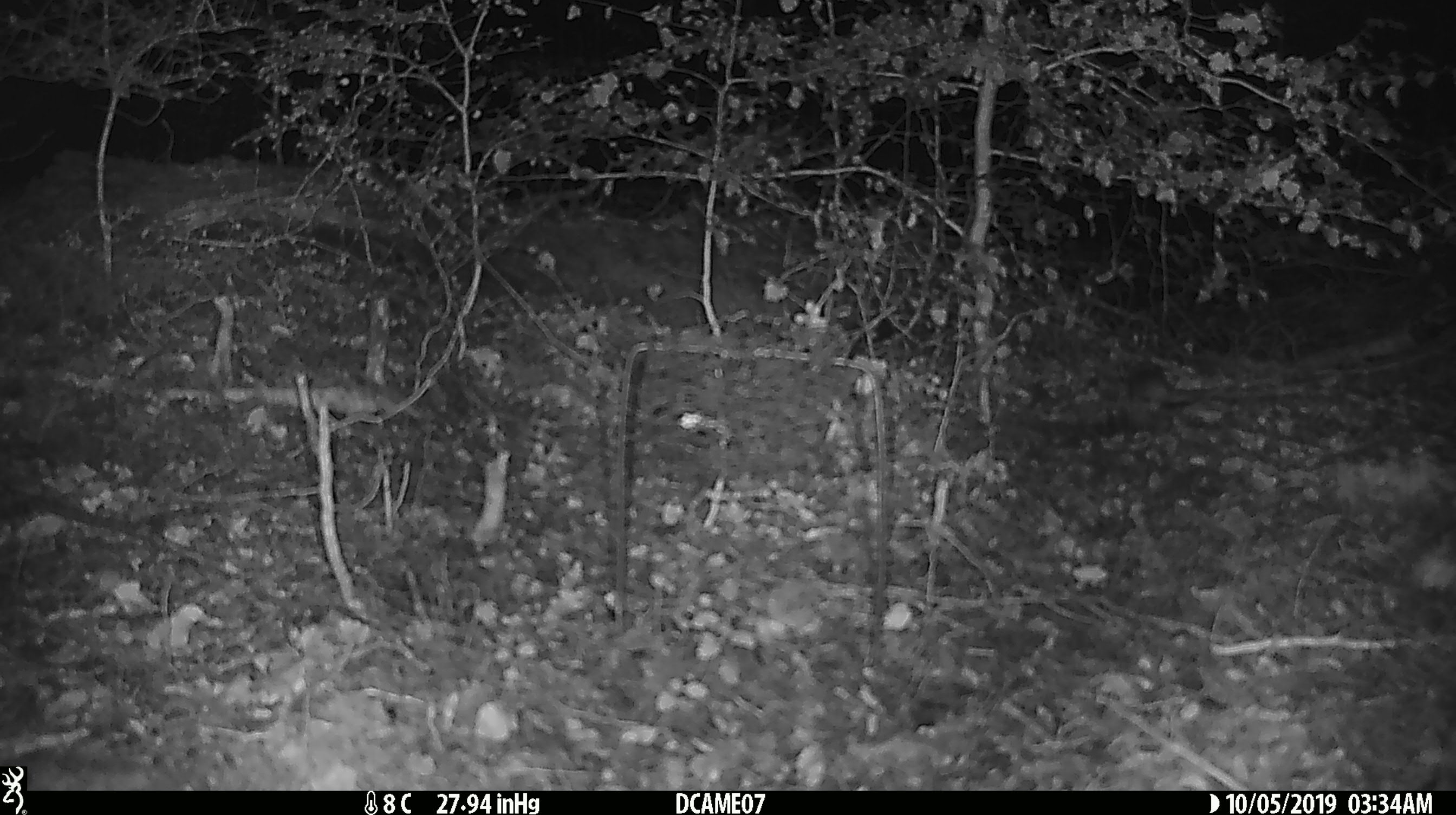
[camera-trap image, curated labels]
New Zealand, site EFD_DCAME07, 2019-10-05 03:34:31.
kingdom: Animalia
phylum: Chordata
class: Mammalia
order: Rodentia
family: Muridae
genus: Mus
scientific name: Mus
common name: mouse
Mouse (Mus).